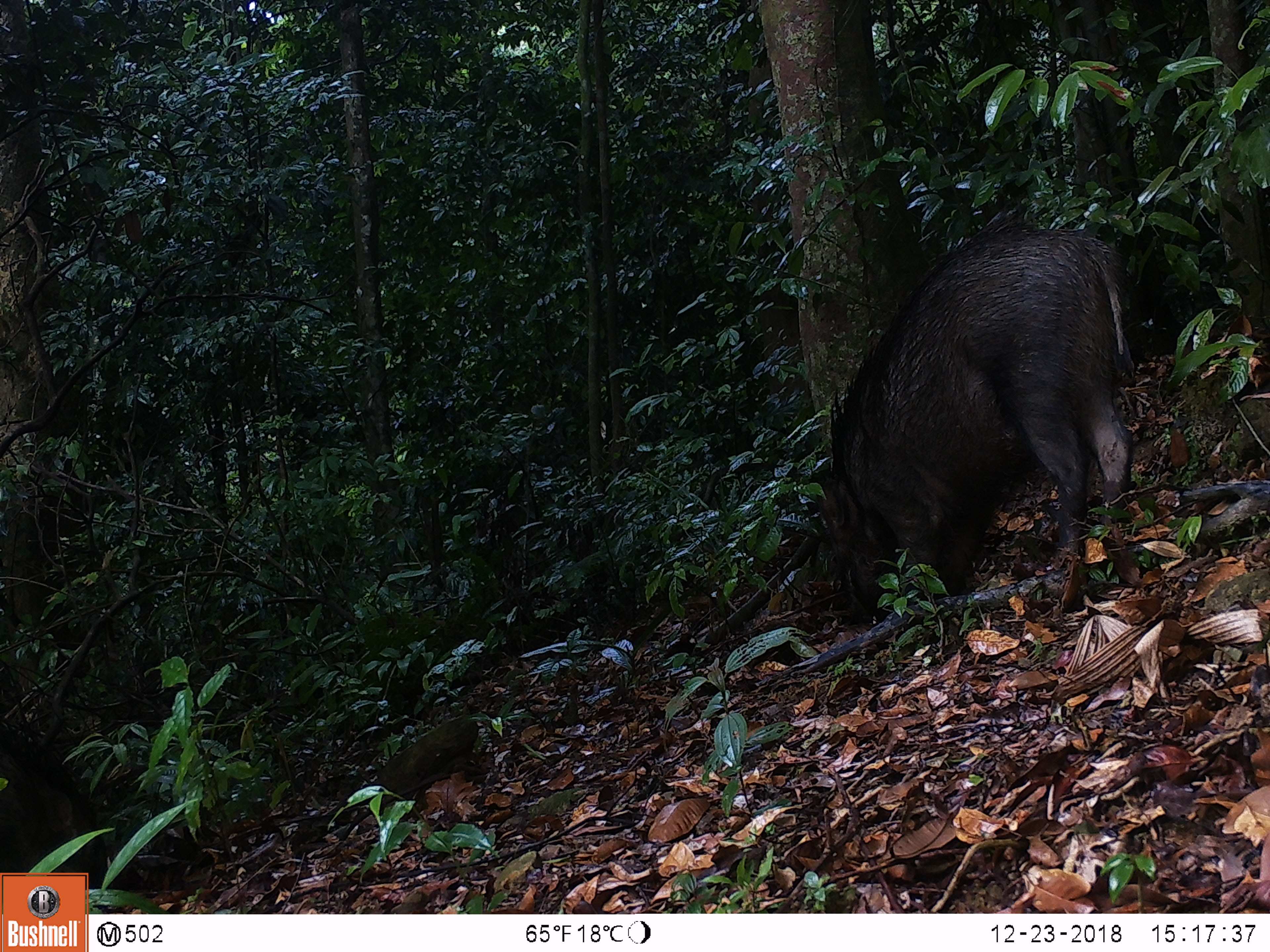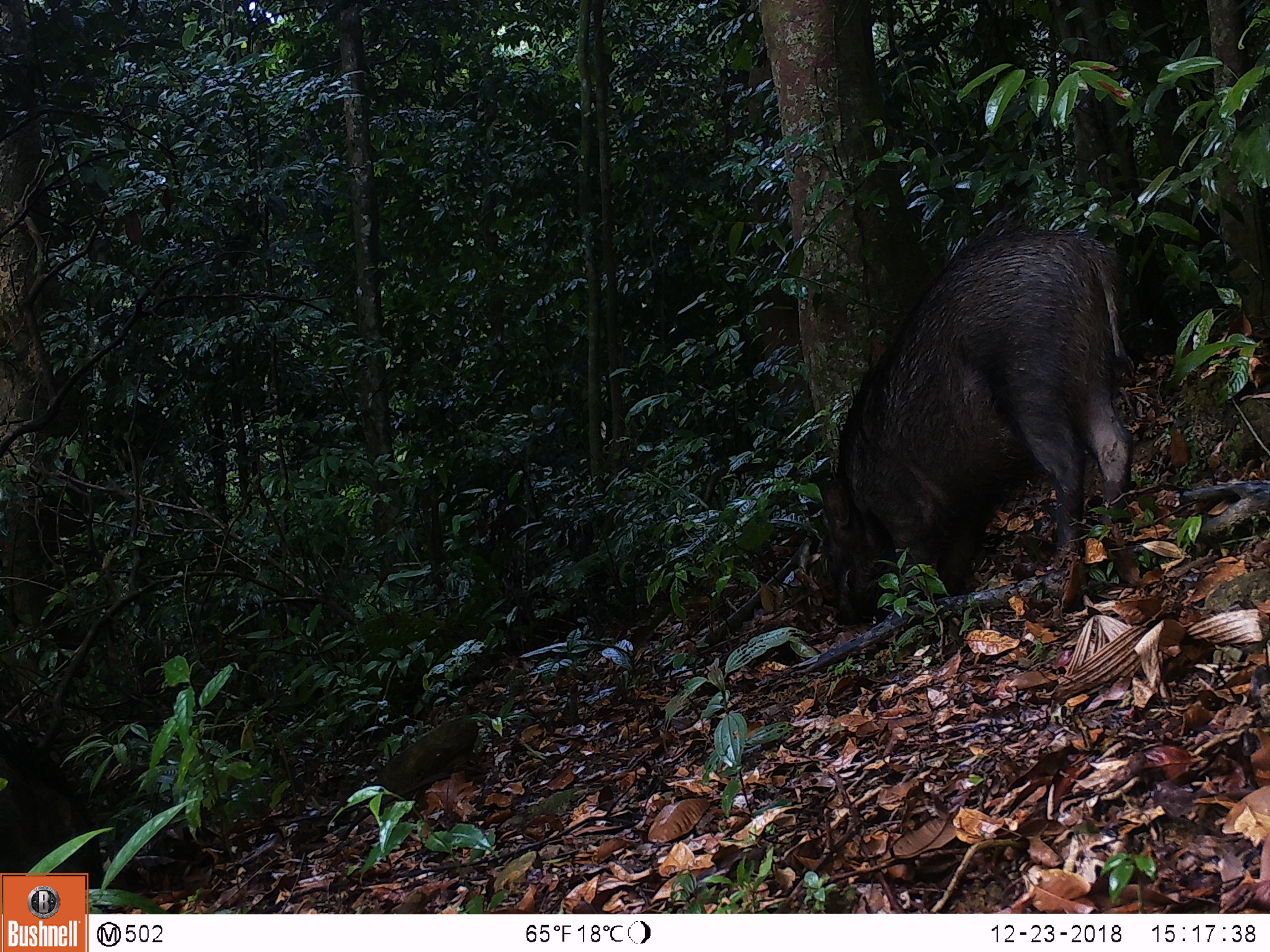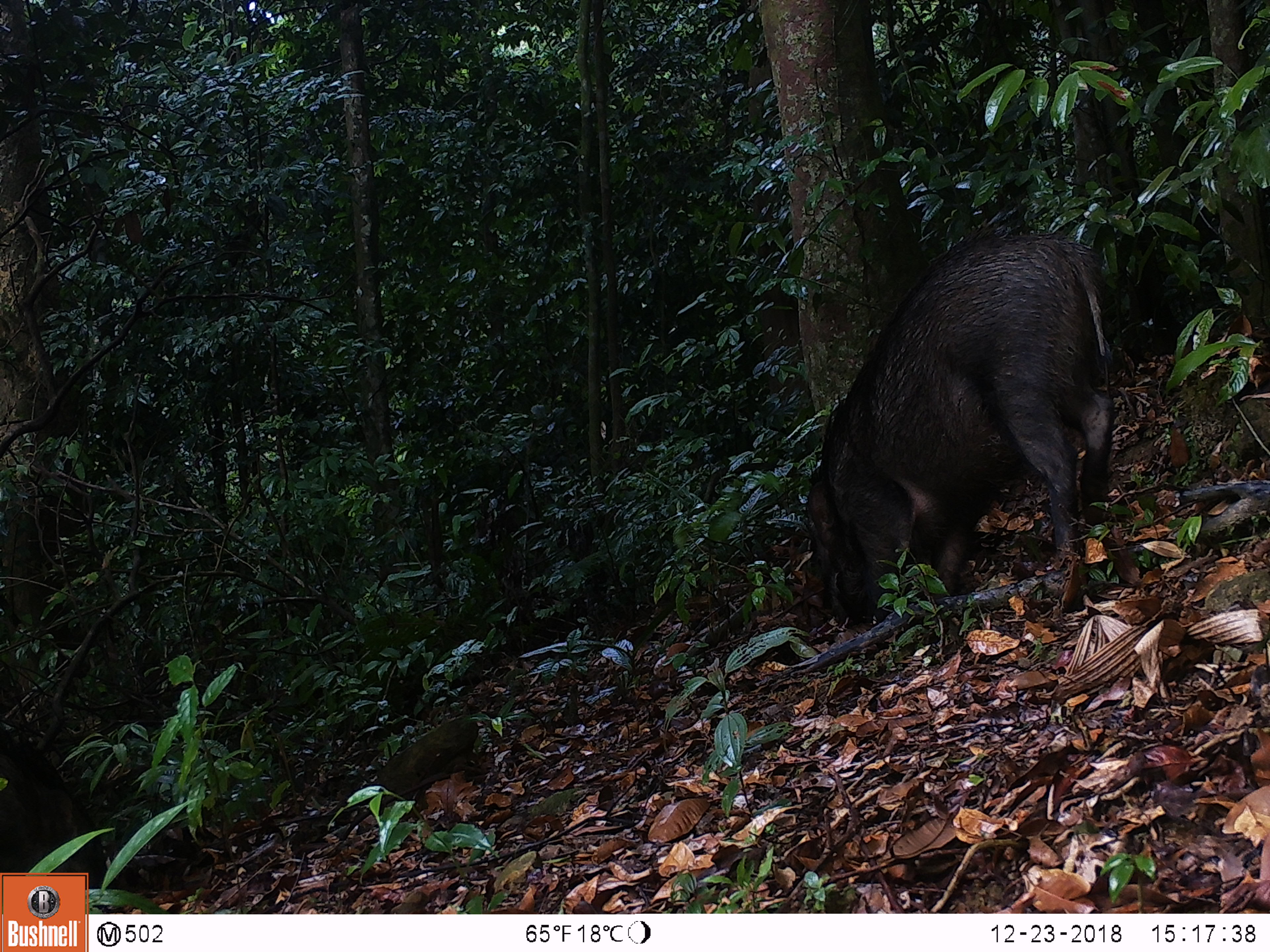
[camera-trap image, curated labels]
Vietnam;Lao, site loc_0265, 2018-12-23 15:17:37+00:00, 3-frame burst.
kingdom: Animalia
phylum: Chordata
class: Mammalia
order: Artiodactyla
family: Suidae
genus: Sus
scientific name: Sus scrofa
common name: eurasian wild pig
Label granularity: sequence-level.